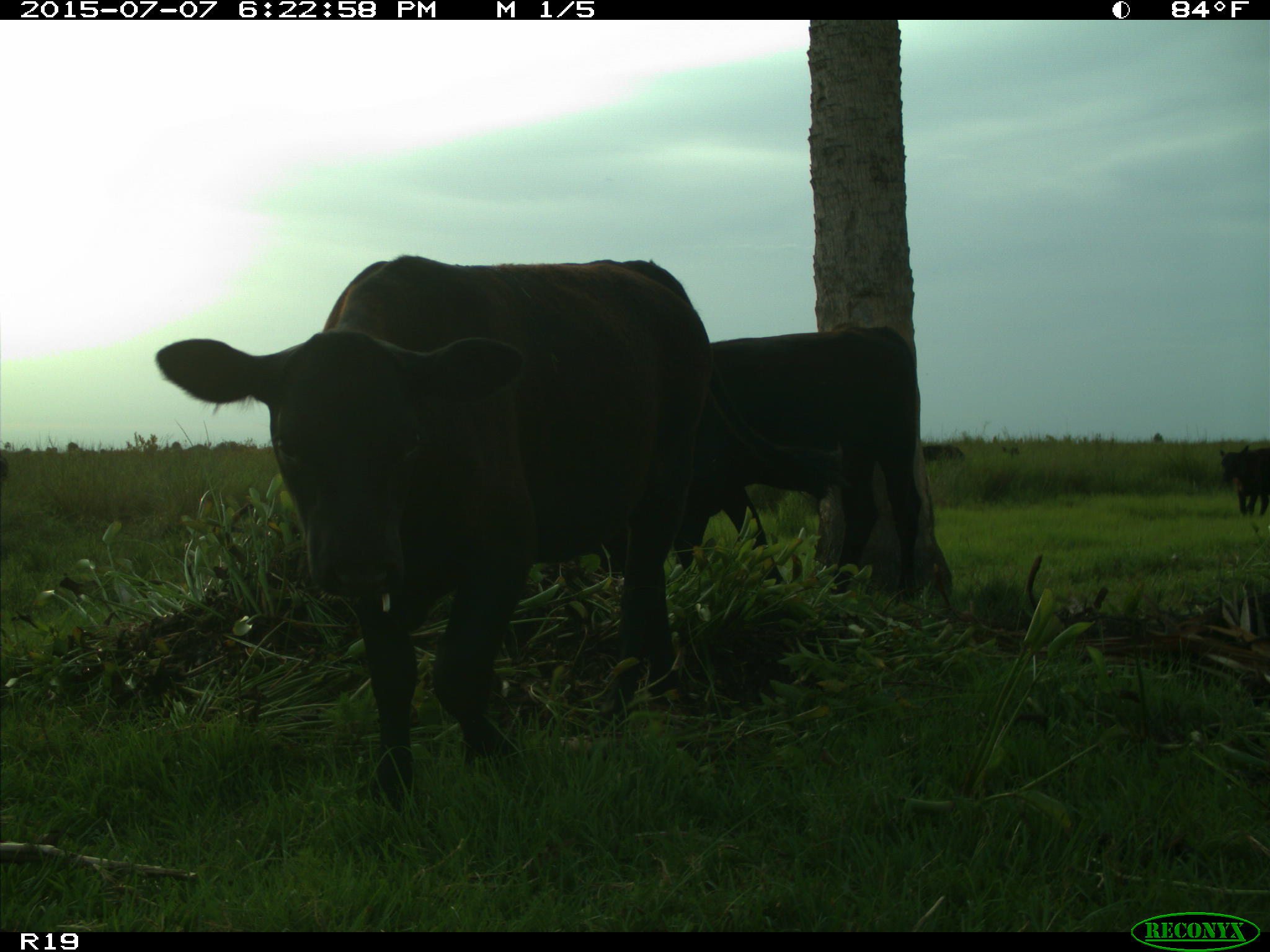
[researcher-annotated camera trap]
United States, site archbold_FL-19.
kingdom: Animalia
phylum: Chordata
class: Mammalia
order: Artiodactyla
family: Bovidae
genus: Bos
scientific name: Bos taurus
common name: domestic cow